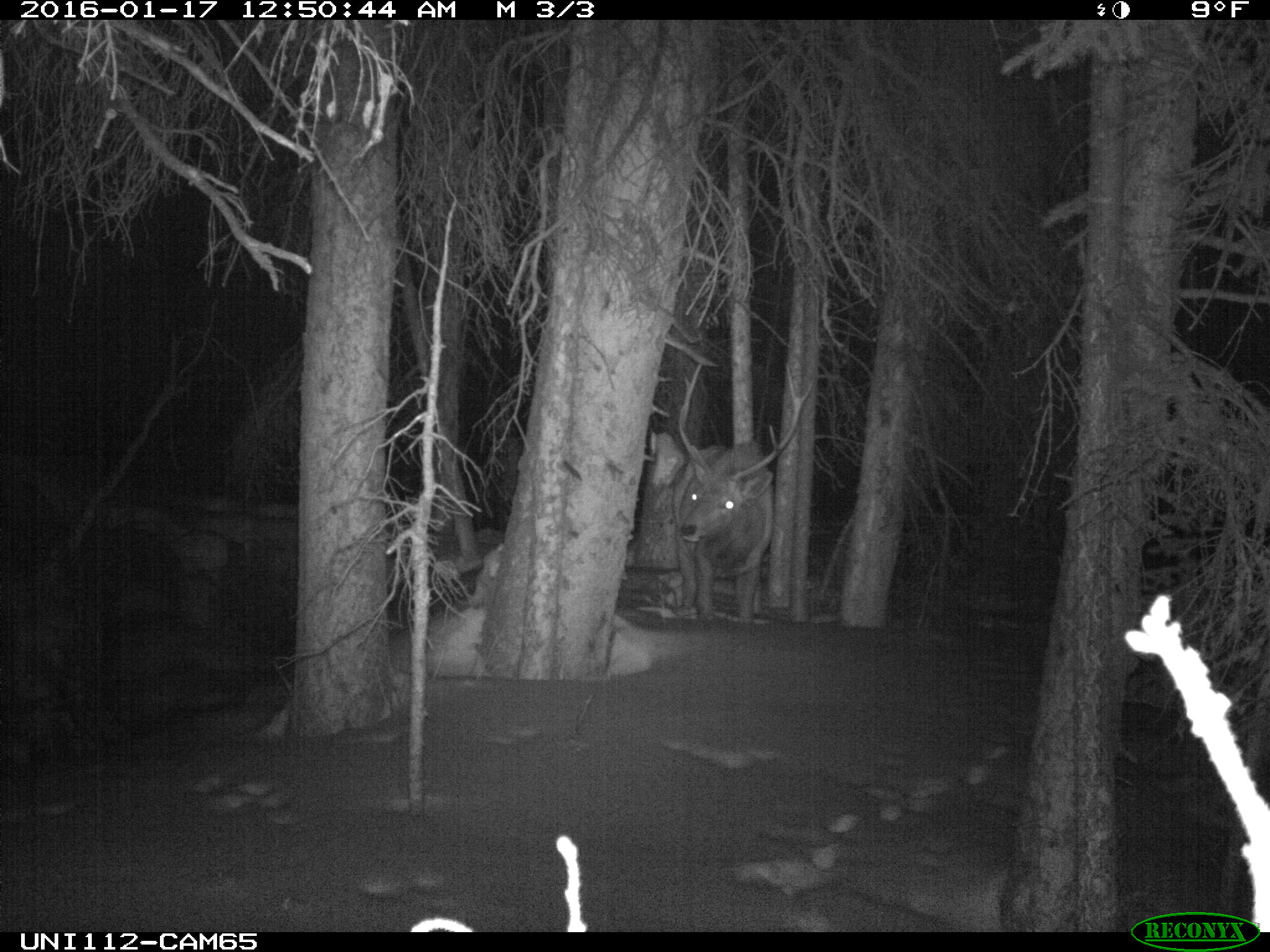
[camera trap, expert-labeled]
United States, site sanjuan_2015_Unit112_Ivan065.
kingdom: Animalia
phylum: Chordata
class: Mammalia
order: Artiodactyla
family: Cervidae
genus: Cervus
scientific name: Cervus elaphus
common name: red deer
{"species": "Cervus elaphus (red deer)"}